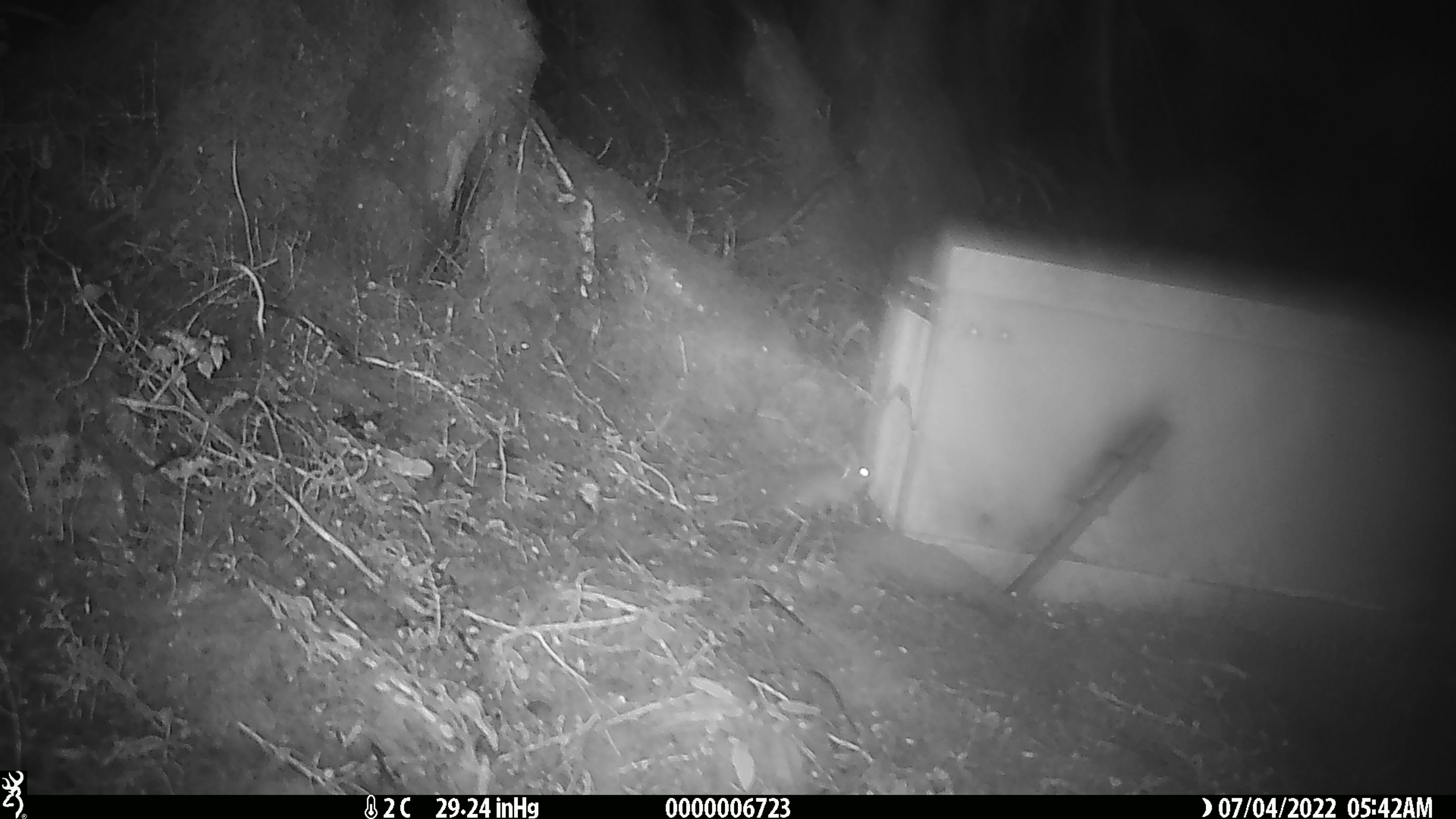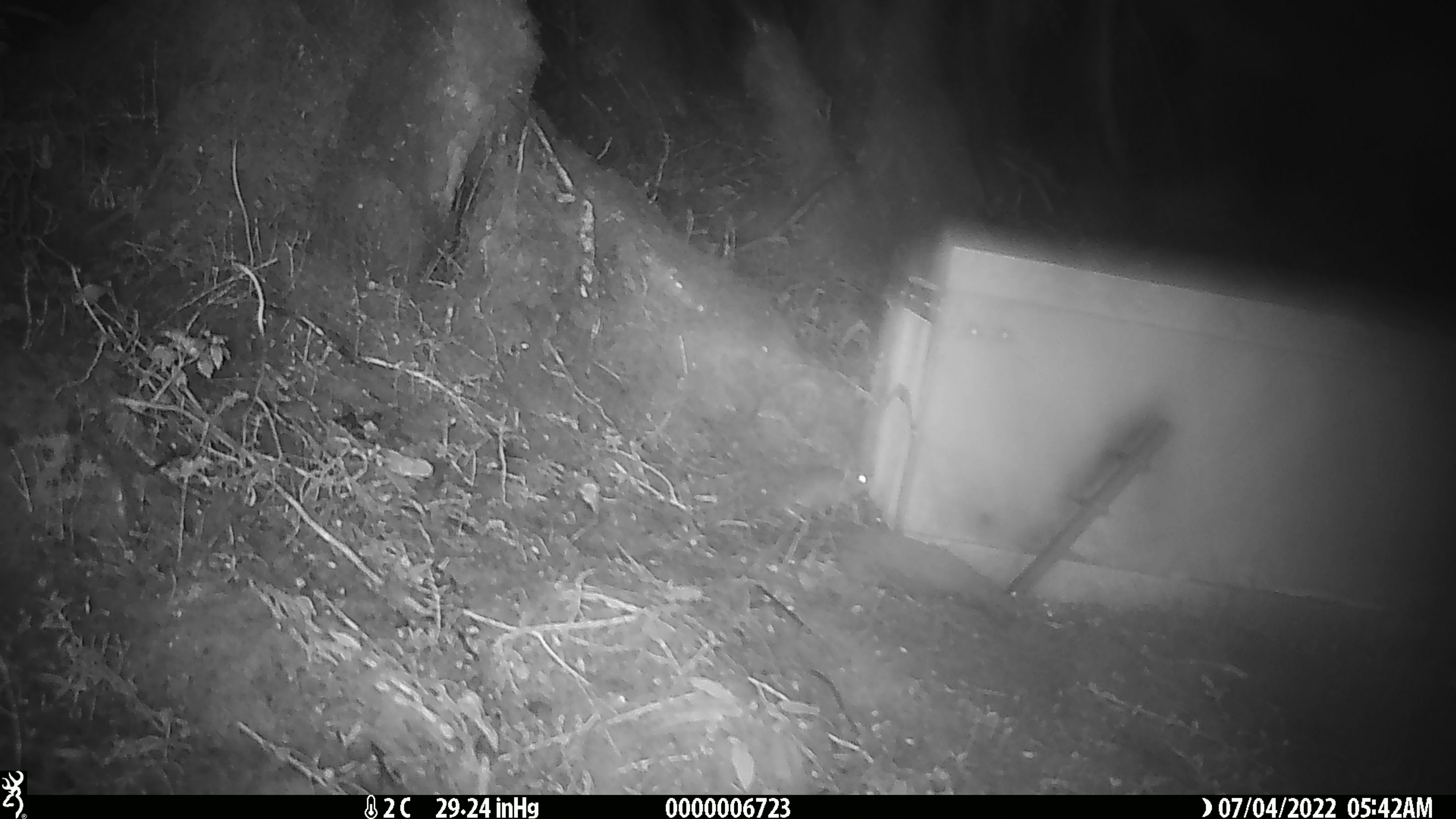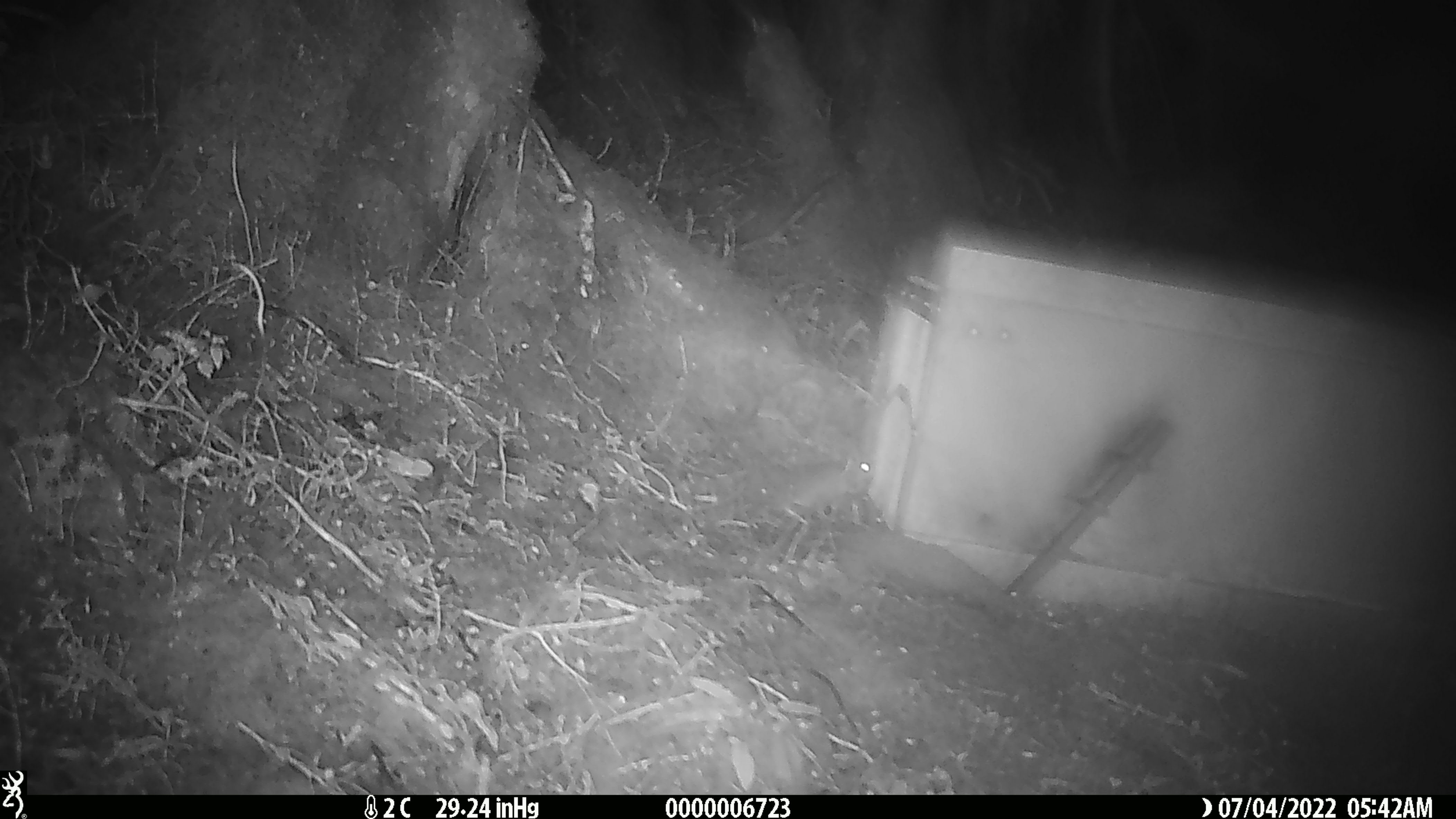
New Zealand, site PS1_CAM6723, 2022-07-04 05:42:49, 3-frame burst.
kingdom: Animalia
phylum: Chordata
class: Mammalia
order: Rodentia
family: Muridae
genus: Mus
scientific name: Mus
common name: mouse